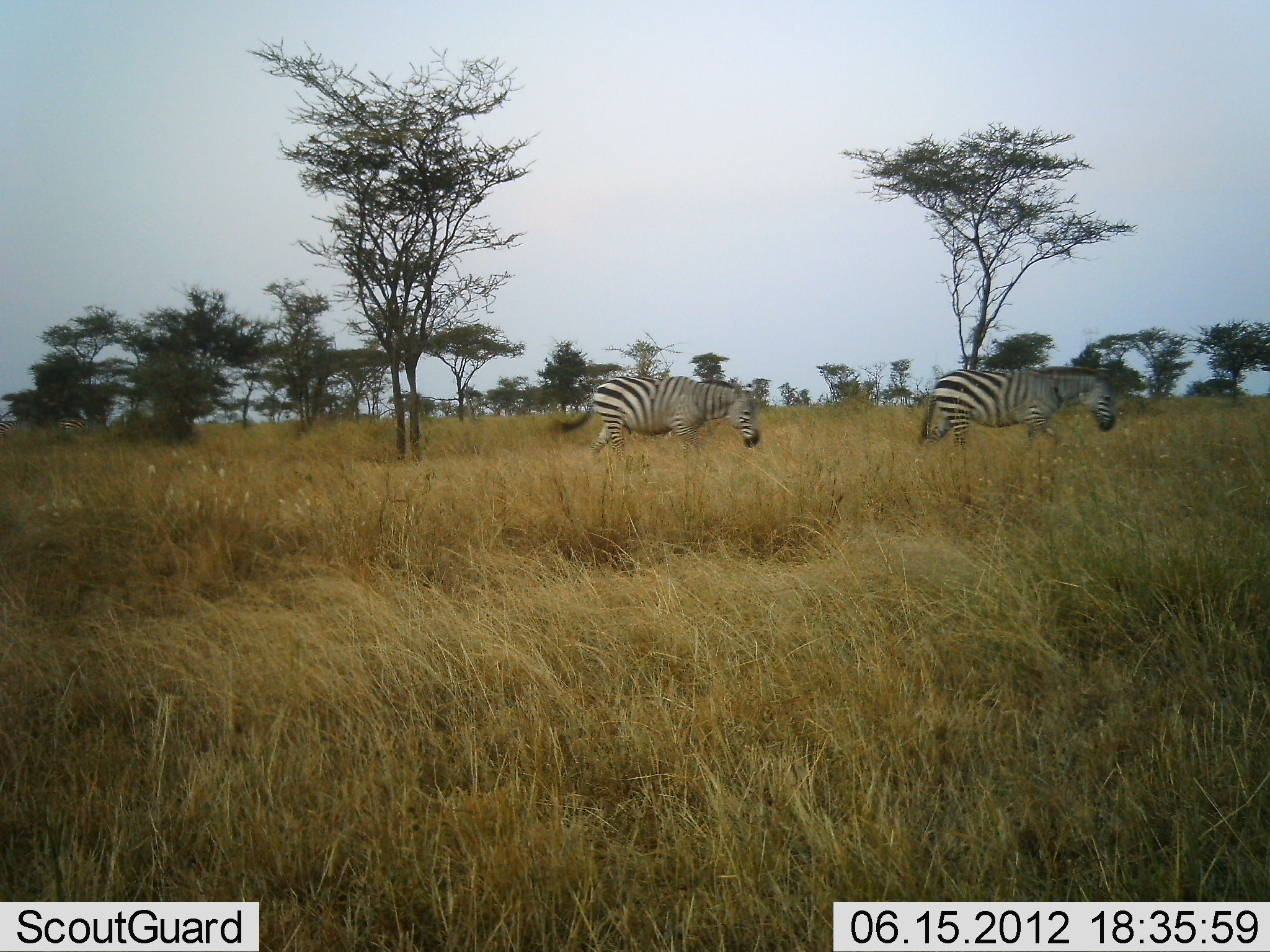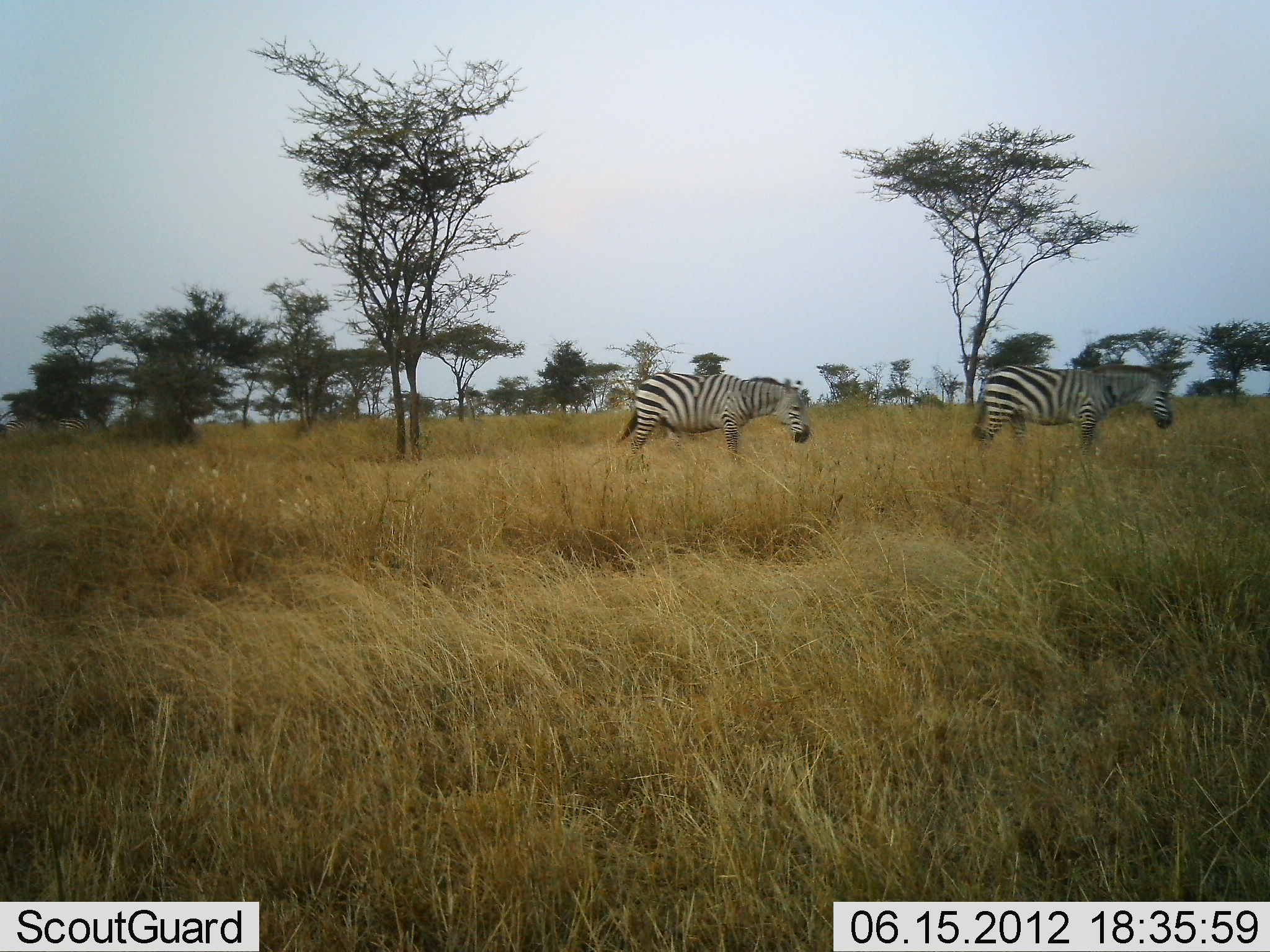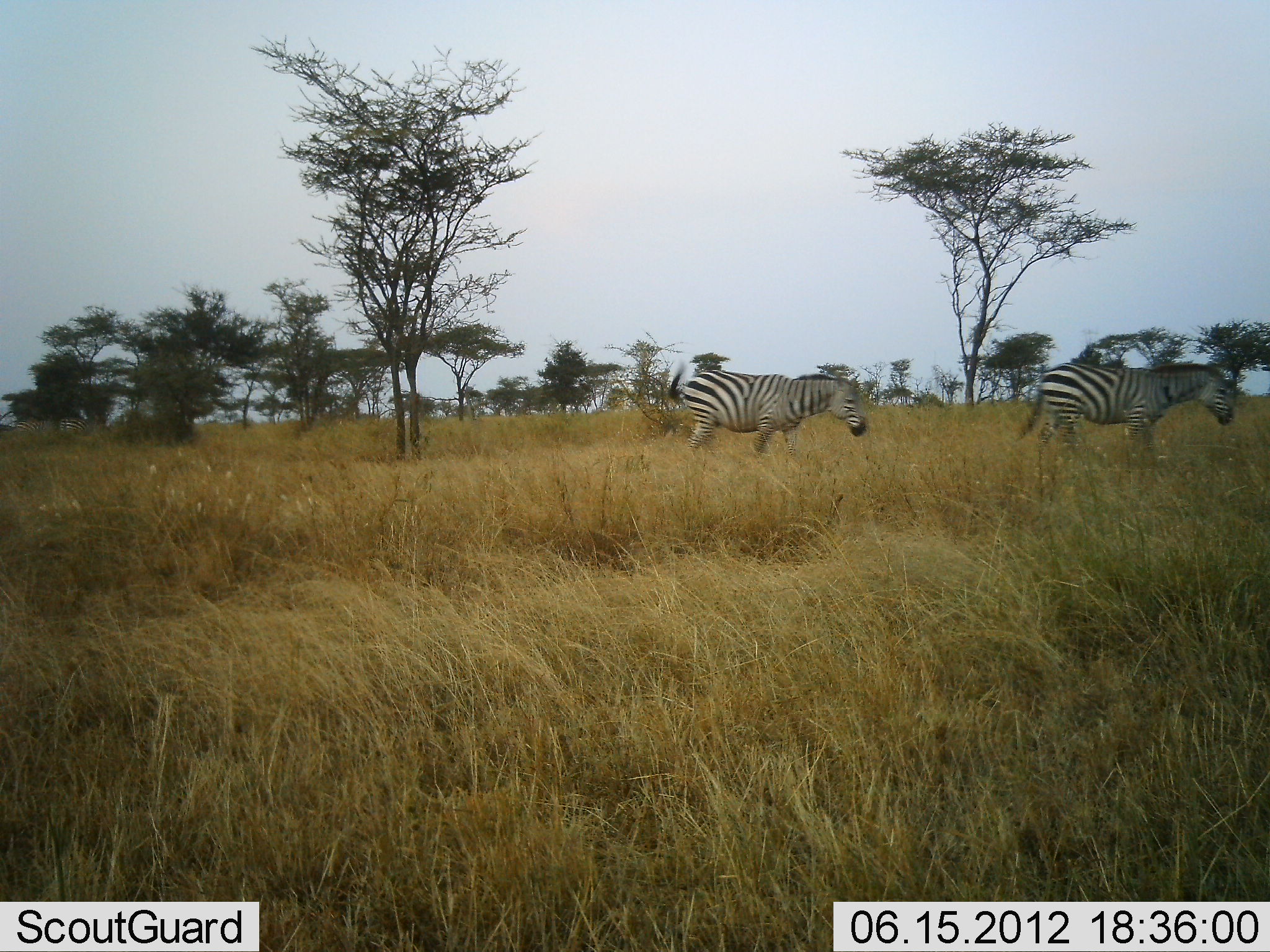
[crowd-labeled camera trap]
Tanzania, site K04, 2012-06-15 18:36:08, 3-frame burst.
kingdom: Animalia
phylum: Chordata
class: Mammalia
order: Perissodactyla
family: Equidae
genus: Equus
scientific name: Equus quagga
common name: plains zebra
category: zebra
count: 2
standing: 20%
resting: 0%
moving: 80%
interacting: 0%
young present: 0%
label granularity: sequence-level